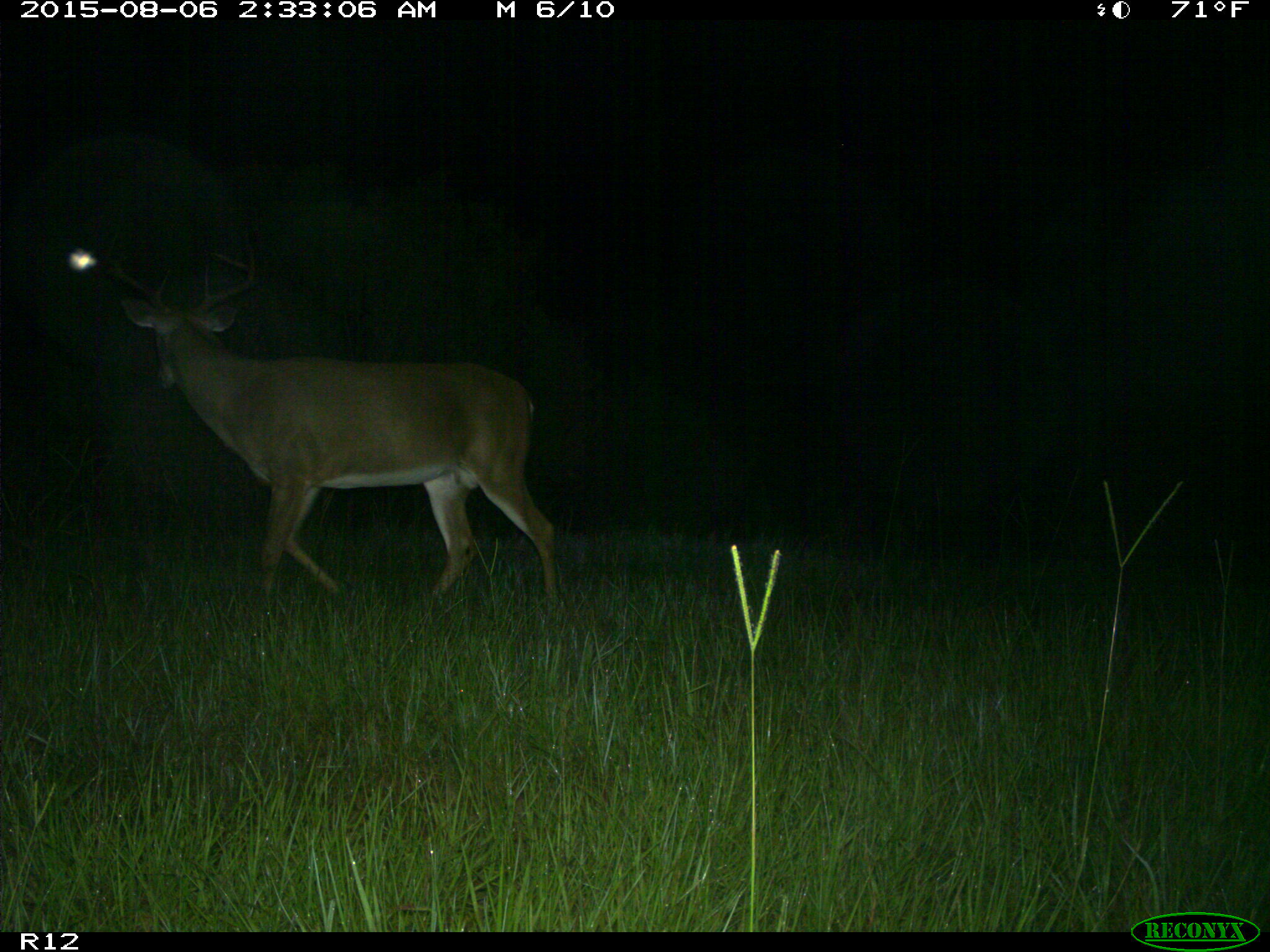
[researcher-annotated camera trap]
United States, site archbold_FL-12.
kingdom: Animalia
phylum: Chordata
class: Mammalia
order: Artiodactyla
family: Cervidae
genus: Odocoileus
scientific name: Odocoileus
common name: deer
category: unidentified deer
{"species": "unidentified deer (deer) (Odocoileus)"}